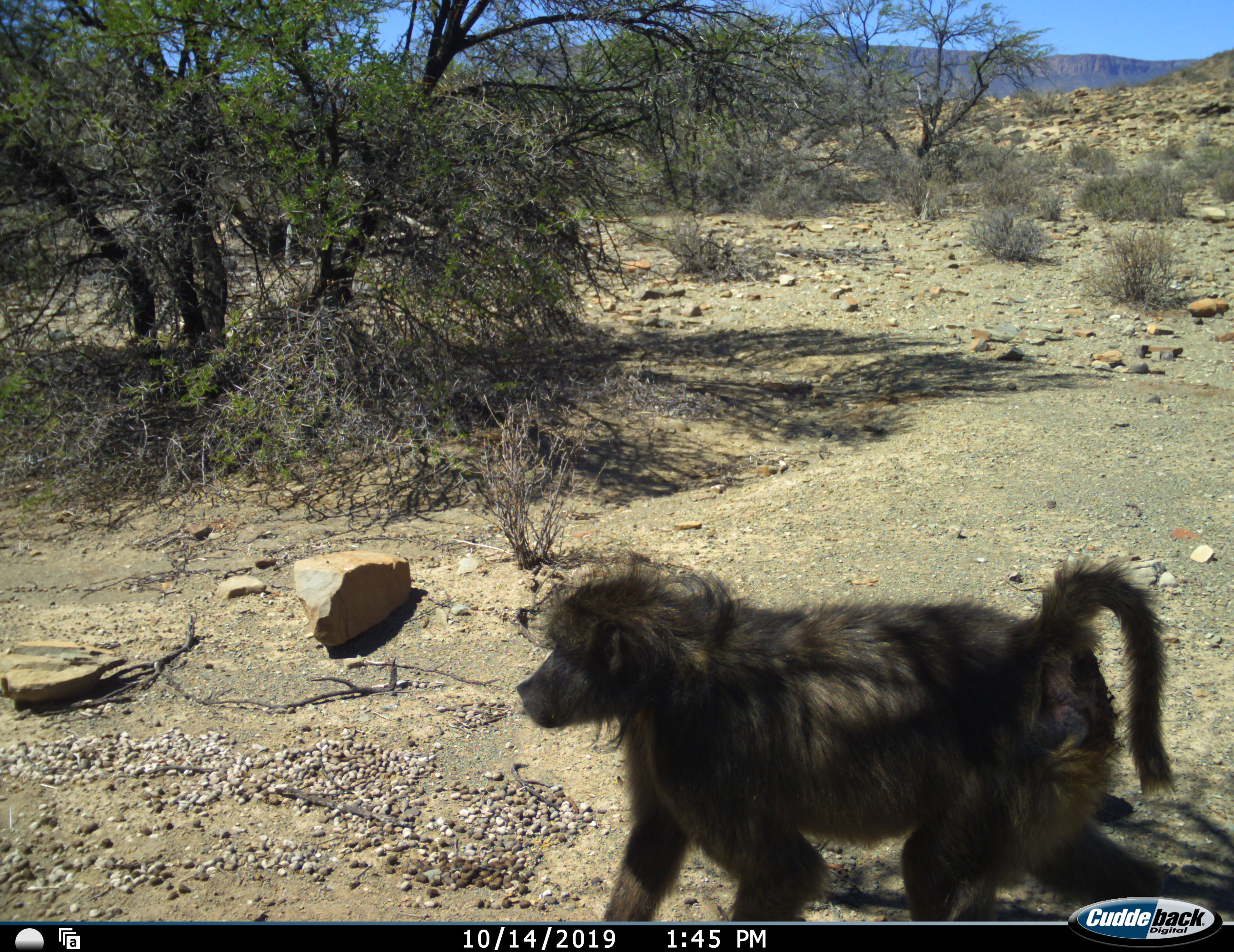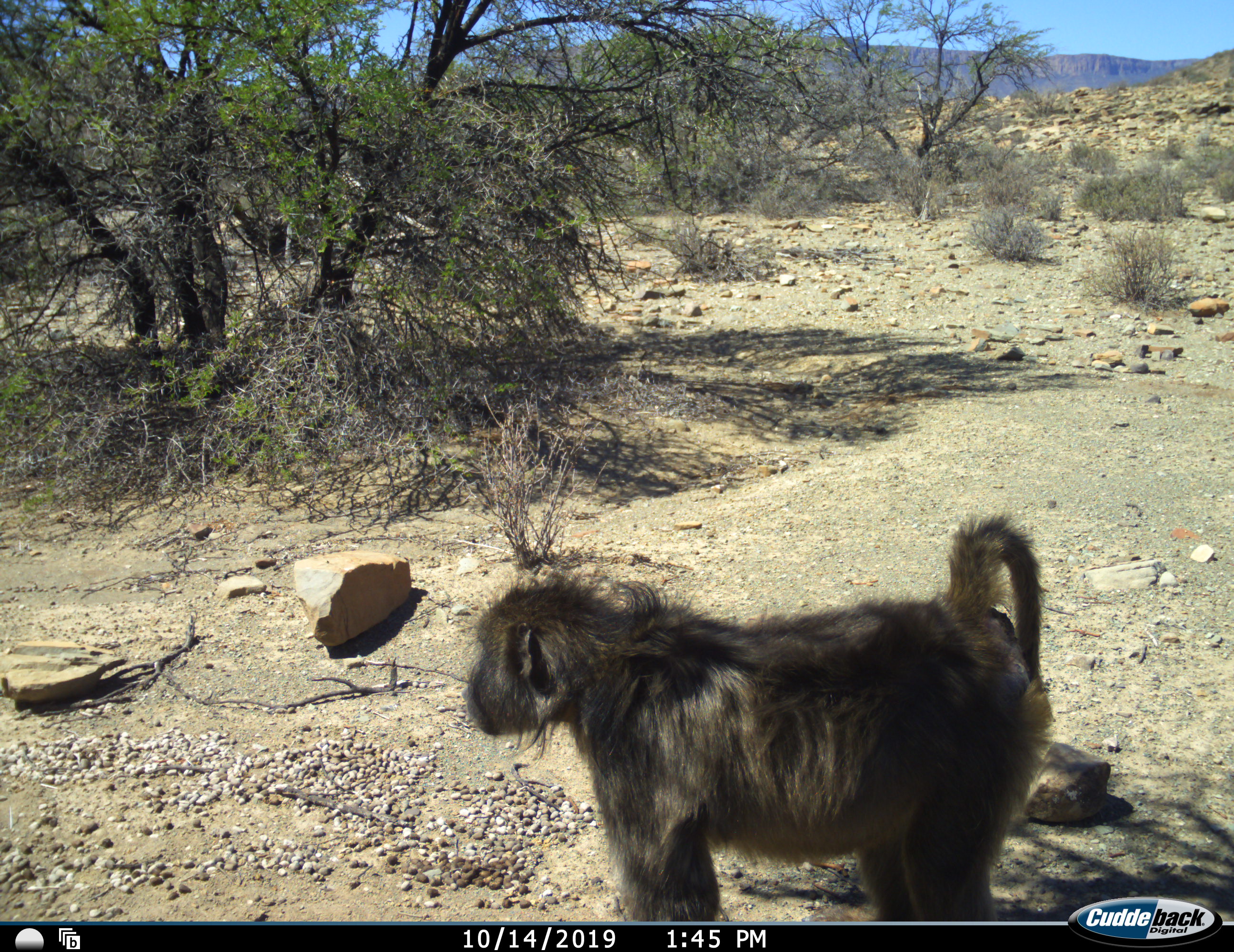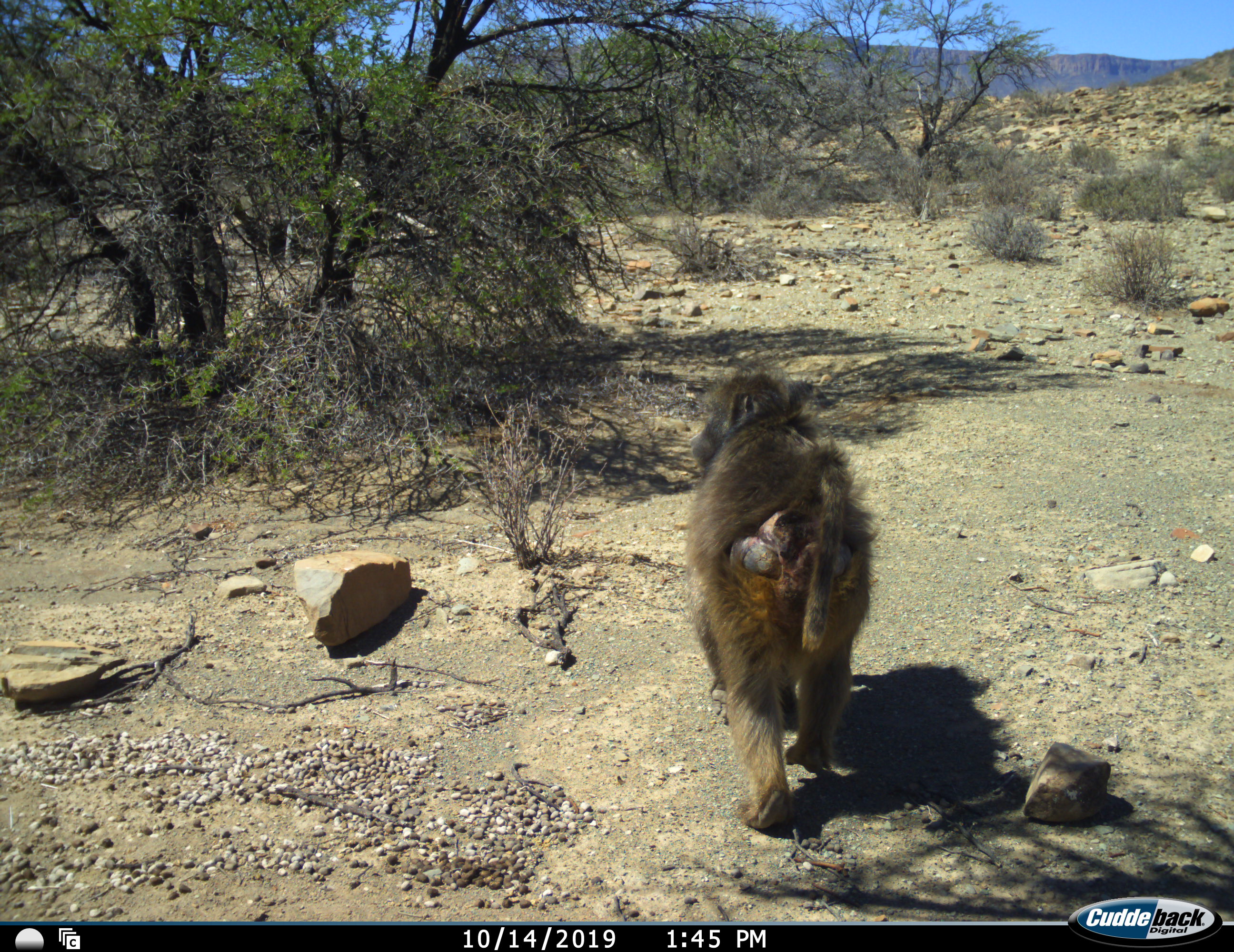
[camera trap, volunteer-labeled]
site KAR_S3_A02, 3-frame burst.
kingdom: Animalia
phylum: Chordata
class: Mammalia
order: Primates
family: Cercopithecidae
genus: Papio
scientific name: Papio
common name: baboon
Baboon (Papio), count 1. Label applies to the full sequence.